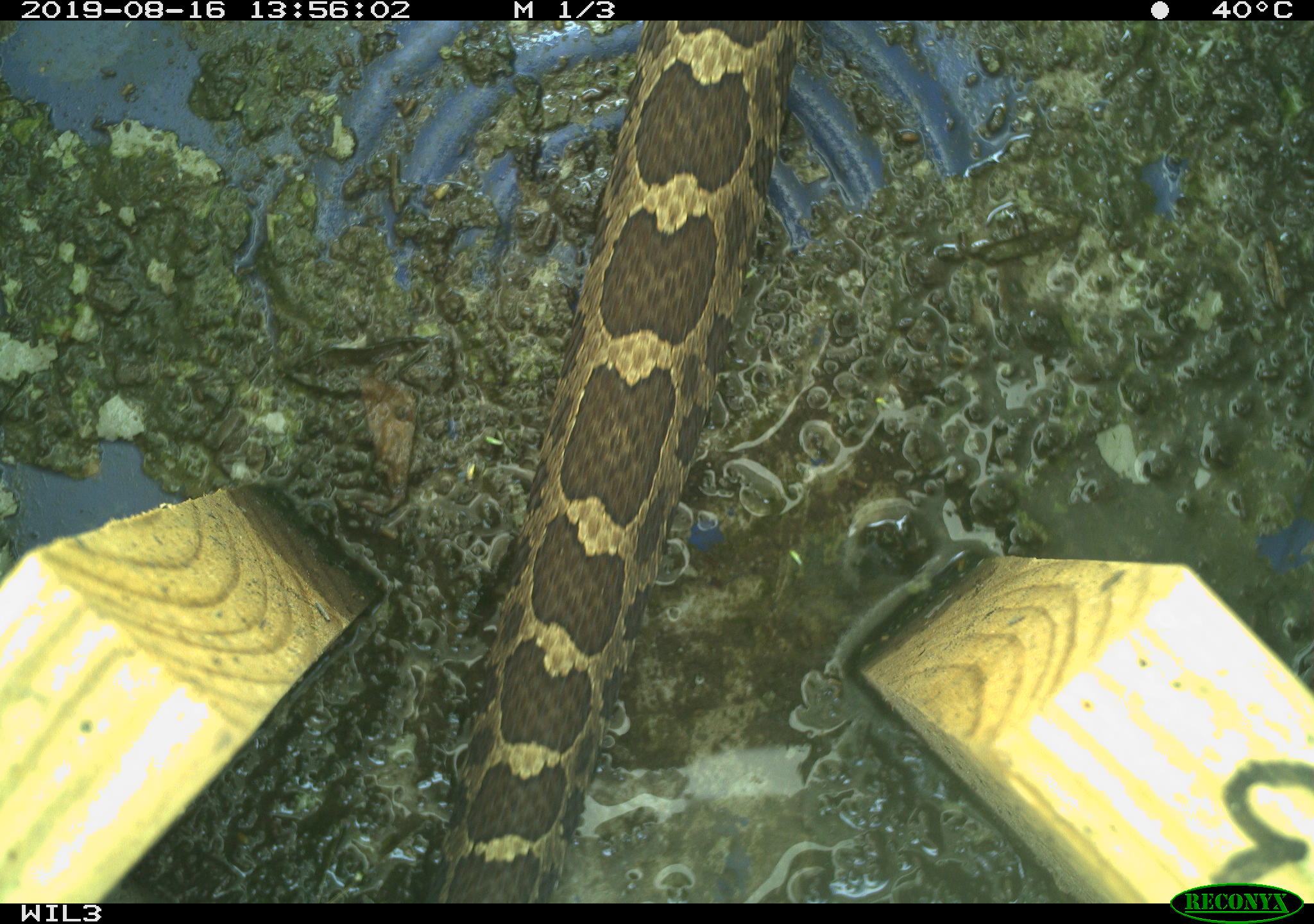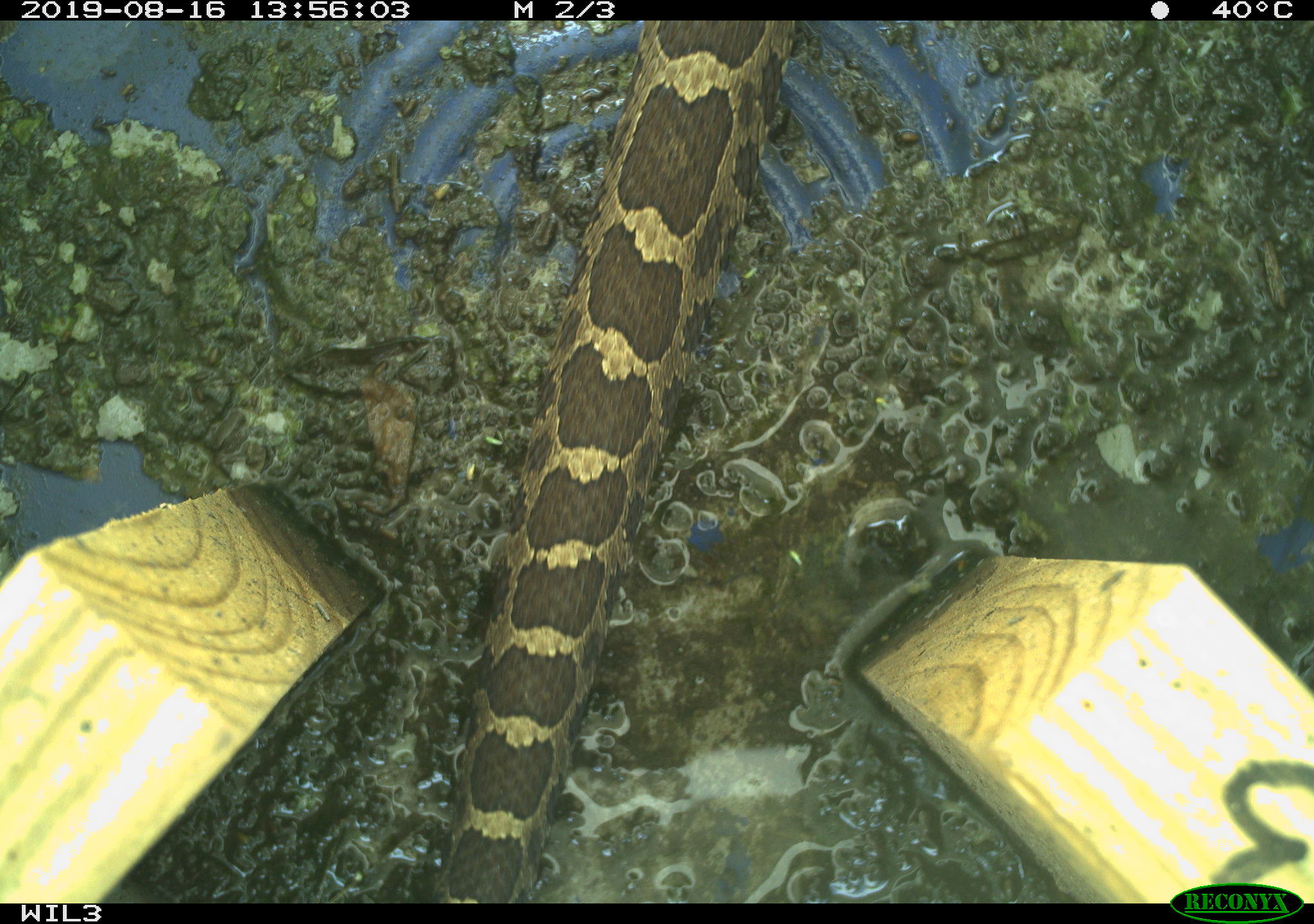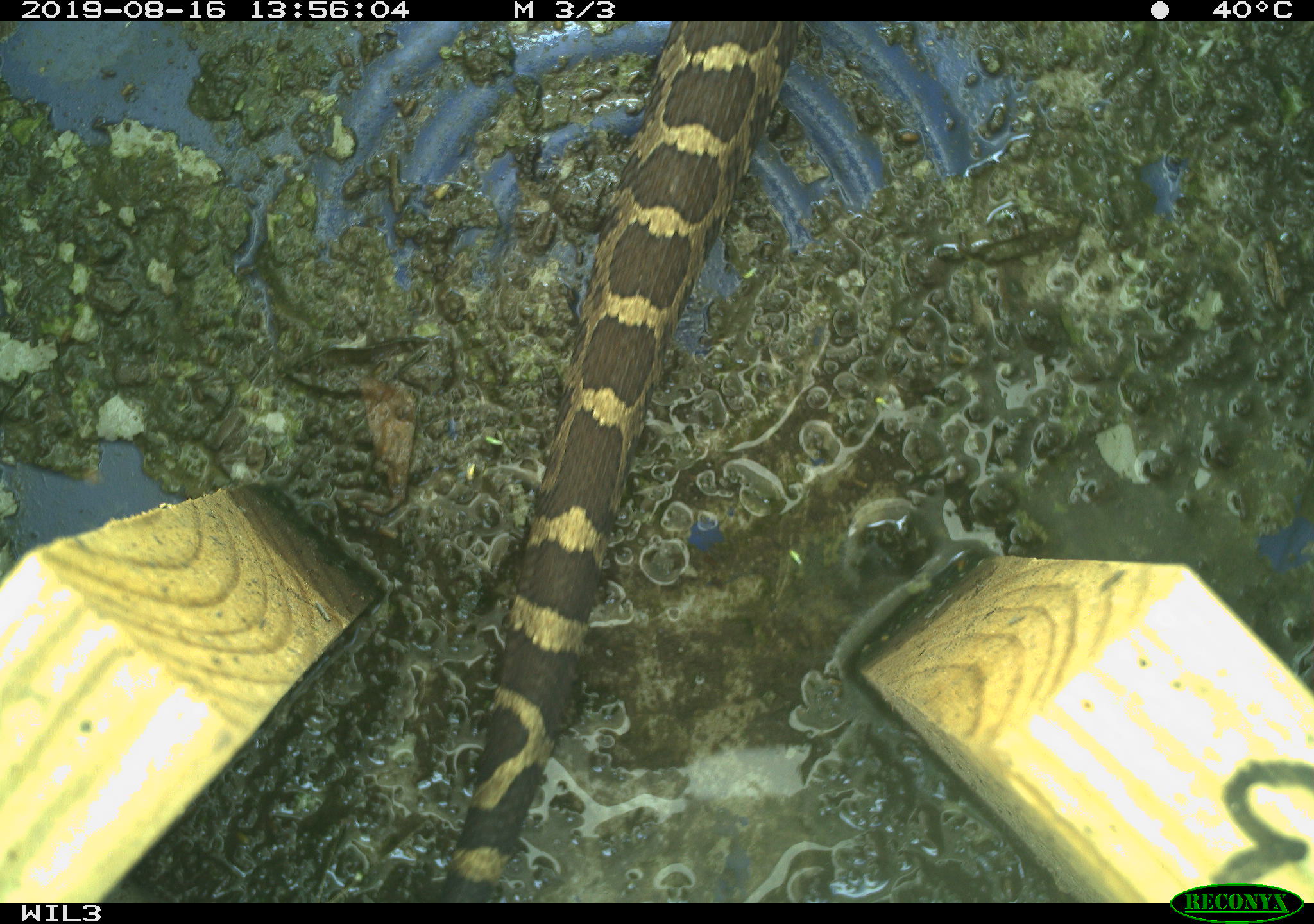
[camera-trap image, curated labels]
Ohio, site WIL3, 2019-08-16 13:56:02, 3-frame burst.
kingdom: Animalia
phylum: Chordata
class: Reptilia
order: Squamata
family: Viperidae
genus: Sistrurus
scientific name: Sistrurus catenatus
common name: eastern massasauga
Eastern massasauga (Sistrurus catenatus).